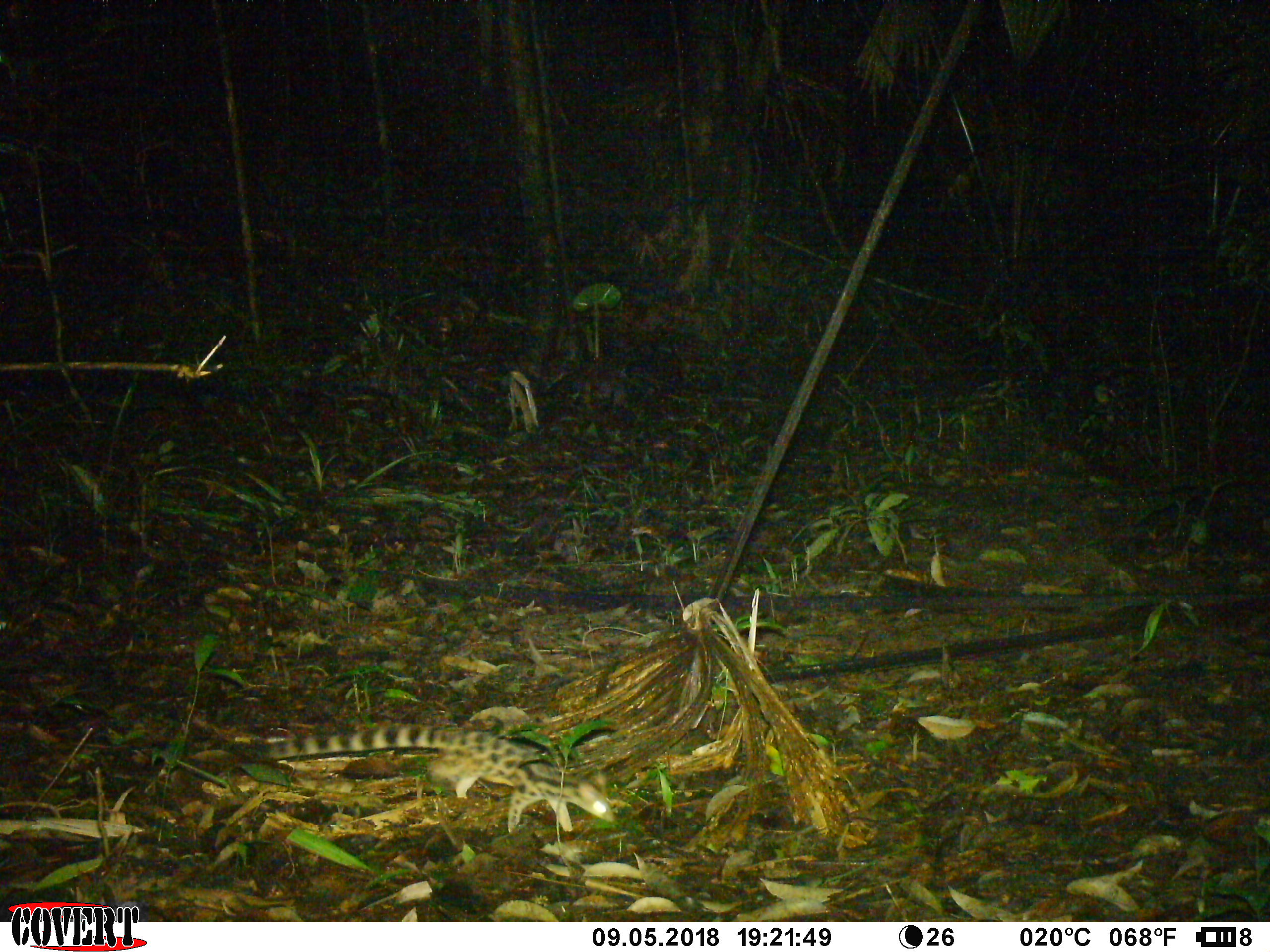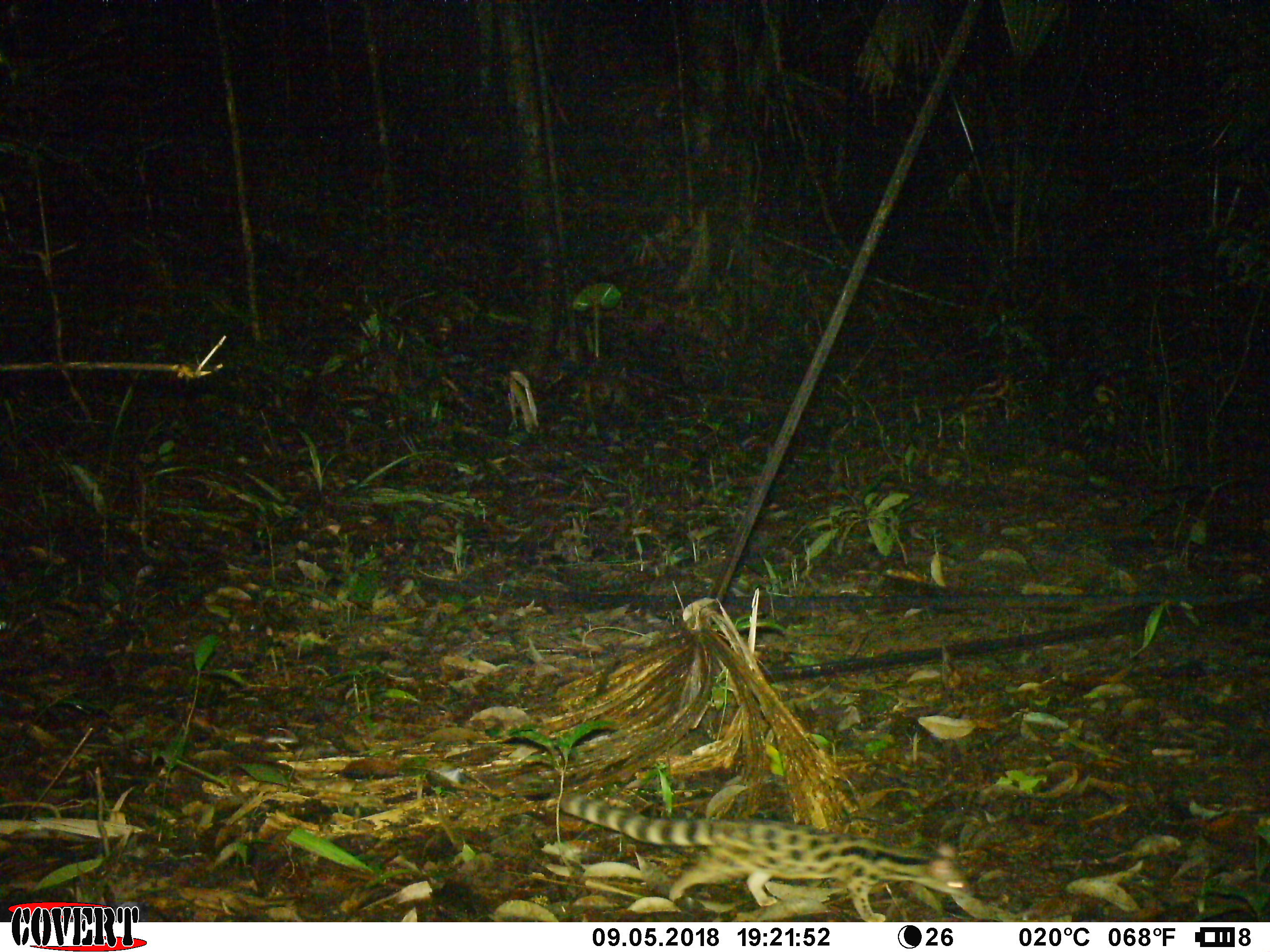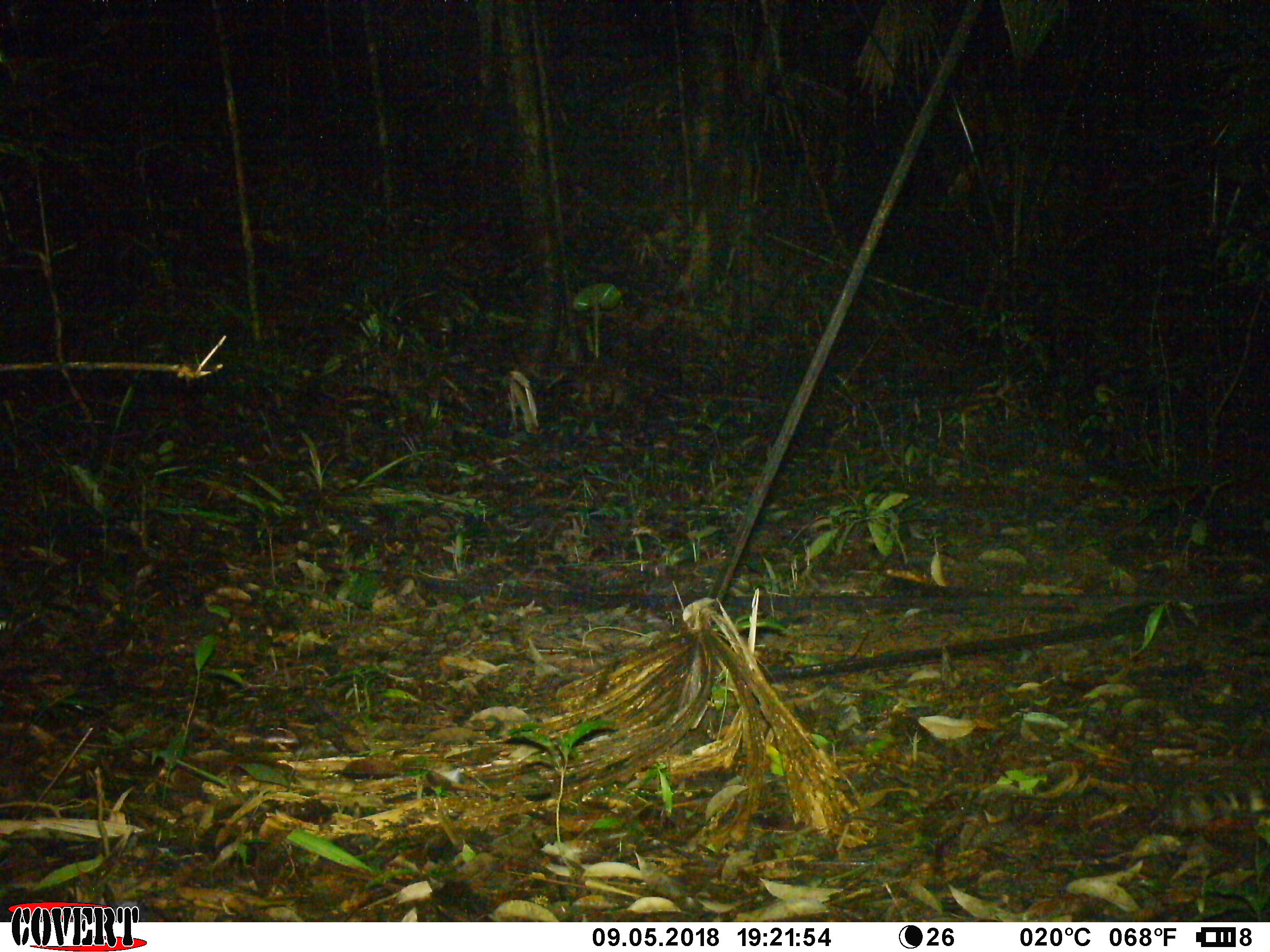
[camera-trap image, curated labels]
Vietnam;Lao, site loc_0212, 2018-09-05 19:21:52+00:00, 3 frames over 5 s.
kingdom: Animalia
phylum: Chordata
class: Mammalia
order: Carnivora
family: Prionodontidae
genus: Prionodon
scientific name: Prionodon pardicolor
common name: spotted linsang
Spotted linsang (Prionodon pardicolor). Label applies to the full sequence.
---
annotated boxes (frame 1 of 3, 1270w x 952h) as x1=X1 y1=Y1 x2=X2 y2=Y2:
spotted linsang: x1=233 y1=724 x2=614 y2=834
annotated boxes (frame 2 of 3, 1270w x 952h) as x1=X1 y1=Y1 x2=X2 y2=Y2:
spotted linsang: x1=559 y1=792 x2=971 y2=921